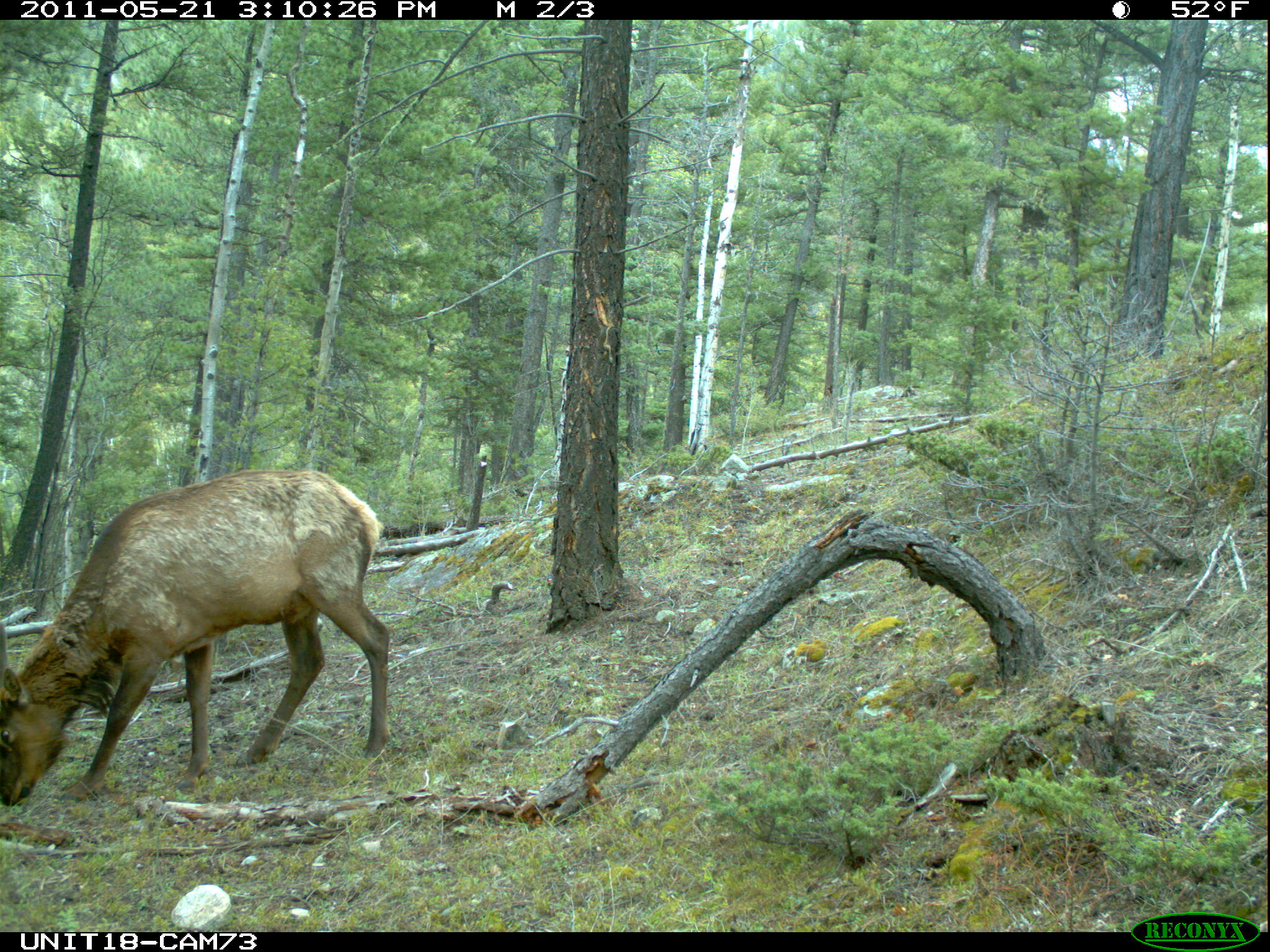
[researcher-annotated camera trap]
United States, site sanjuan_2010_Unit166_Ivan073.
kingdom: Animalia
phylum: Chordata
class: Mammalia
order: Artiodactyla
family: Cervidae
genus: Cervus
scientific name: Cervus elaphus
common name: red deer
Cervus elaphus (red deer).